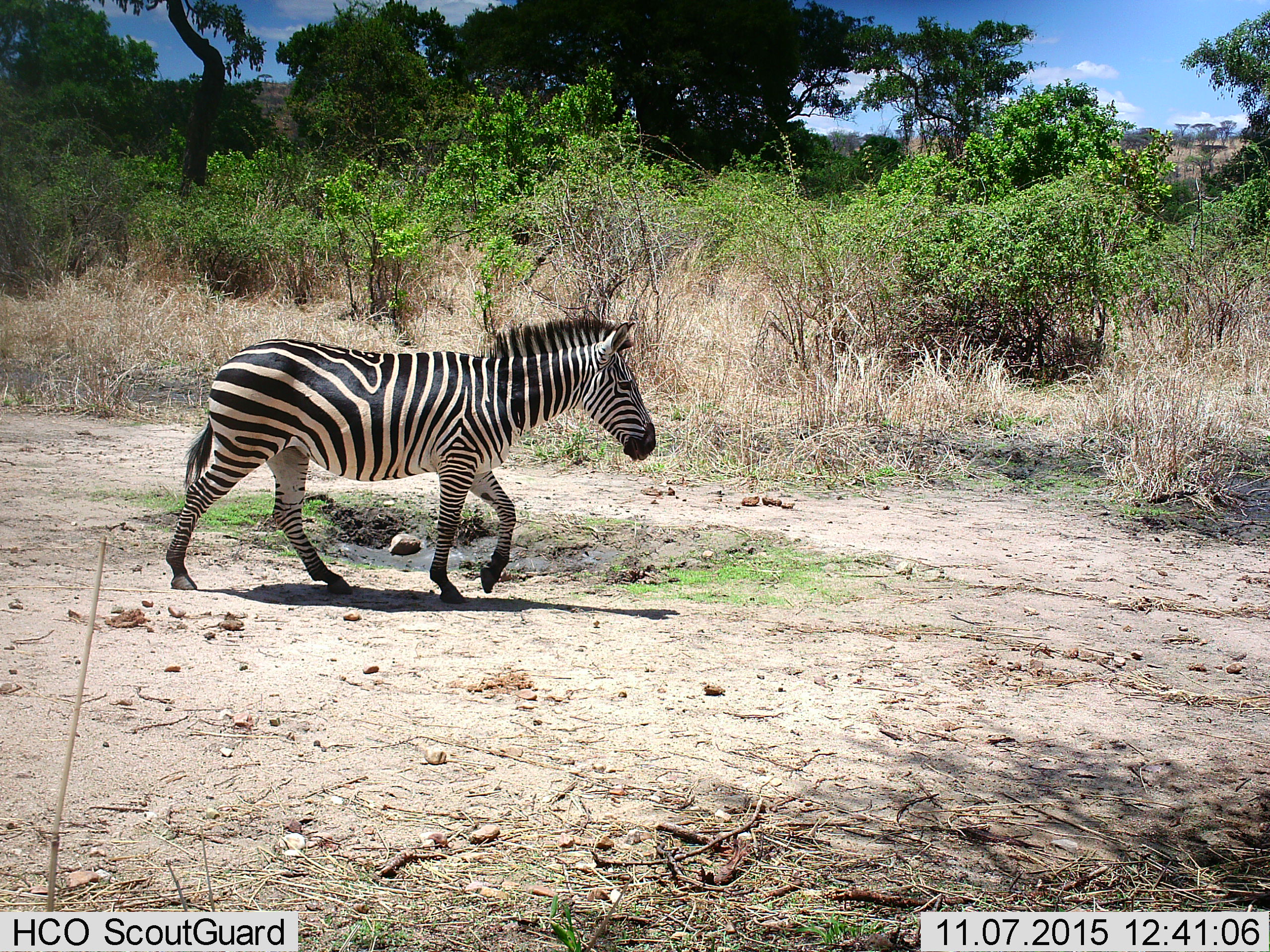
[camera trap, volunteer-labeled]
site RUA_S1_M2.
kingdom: Animalia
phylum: Chordata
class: Mammalia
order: Perissodactyla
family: Equidae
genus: Equus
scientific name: Equus quagga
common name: plains zebra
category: zebraplains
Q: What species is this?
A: Zebraplains (plains zebra) (Equus quagga).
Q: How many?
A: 1.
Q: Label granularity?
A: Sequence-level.